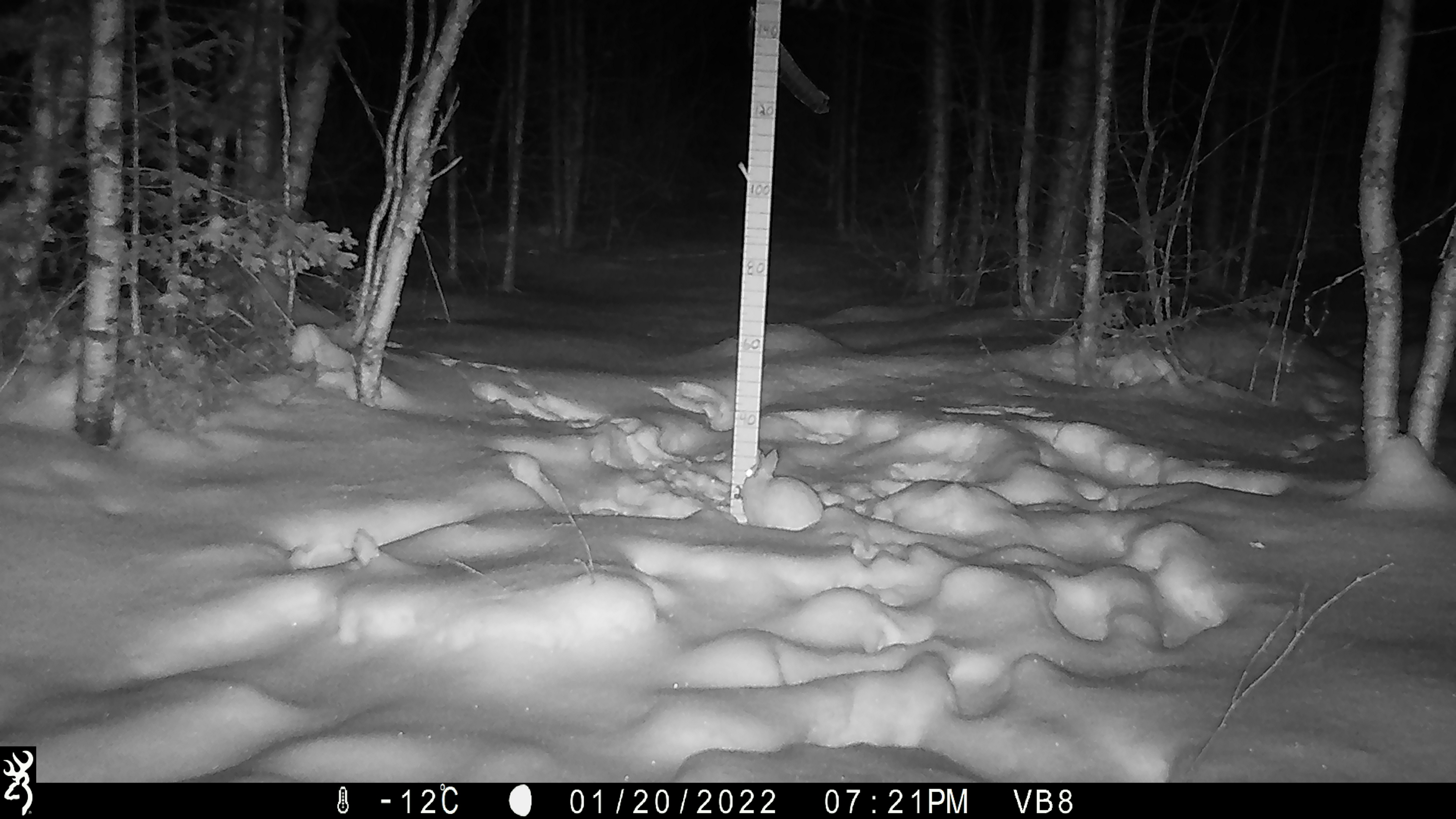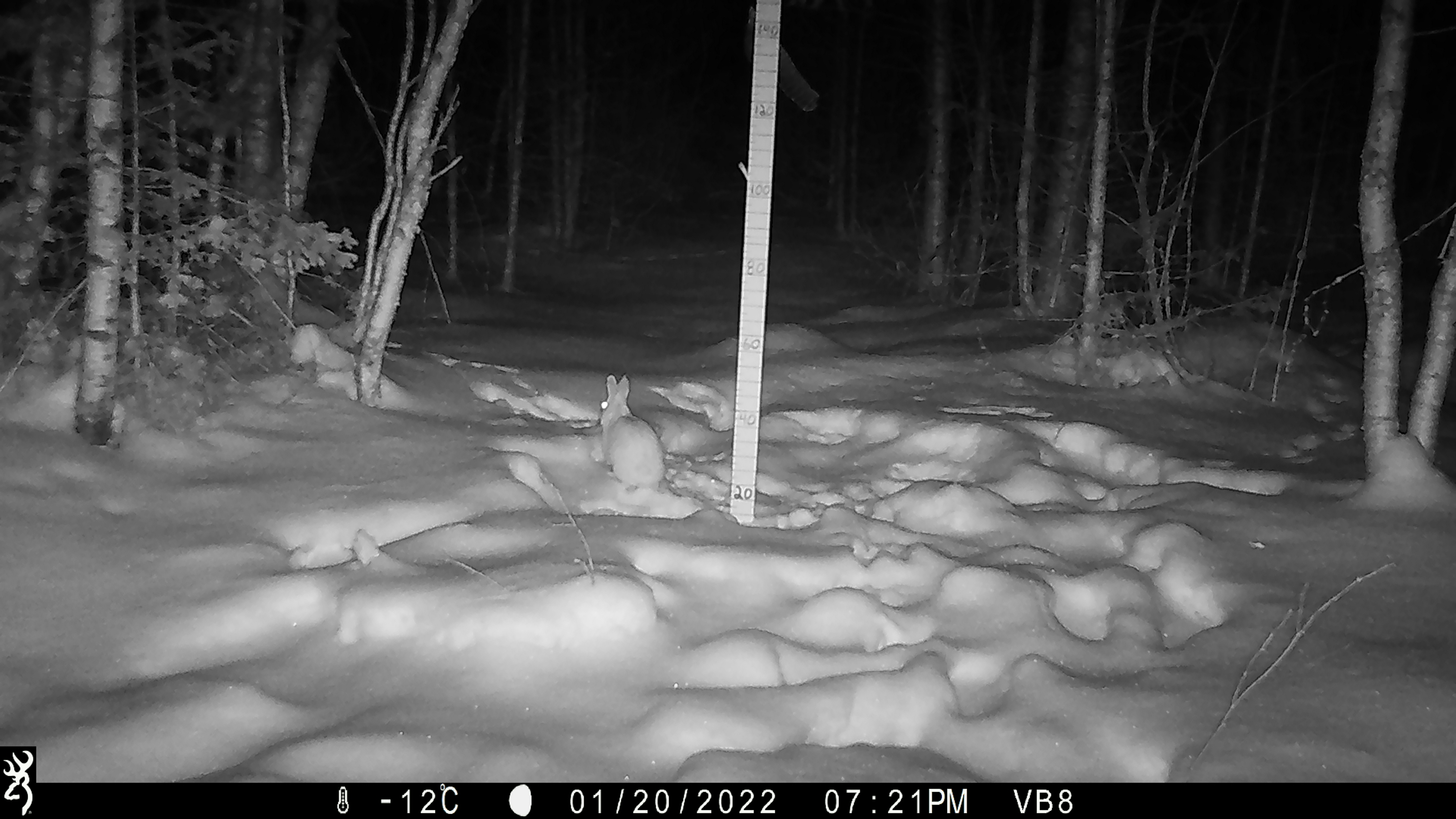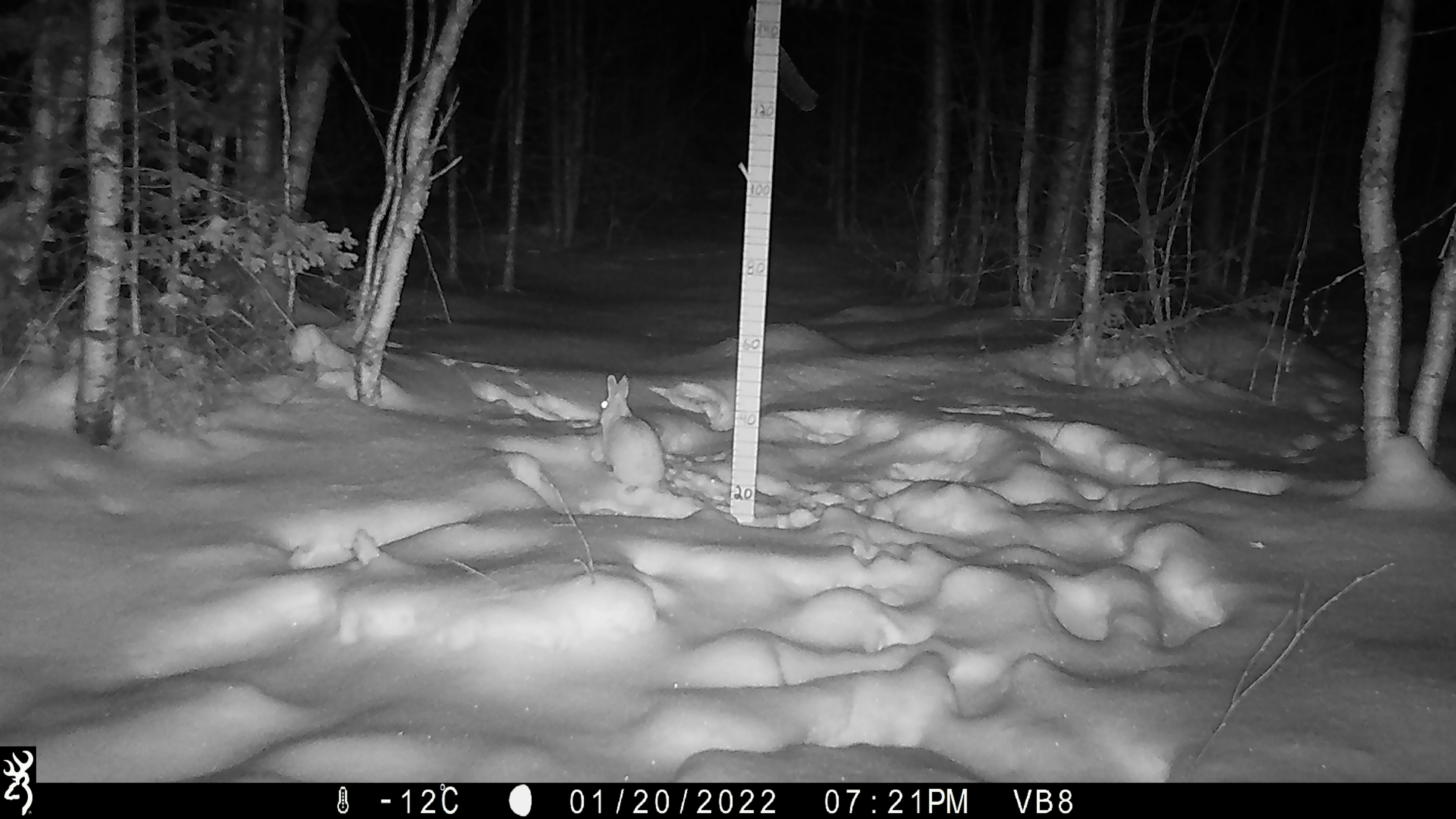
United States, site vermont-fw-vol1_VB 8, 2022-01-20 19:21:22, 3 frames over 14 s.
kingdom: Animalia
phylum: Chordata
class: Mammalia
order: Lagomorpha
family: Leporidae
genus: Lepus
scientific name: Lepus americanus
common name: snowshoe hare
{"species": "snowshoe hare (Lepus americanus)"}